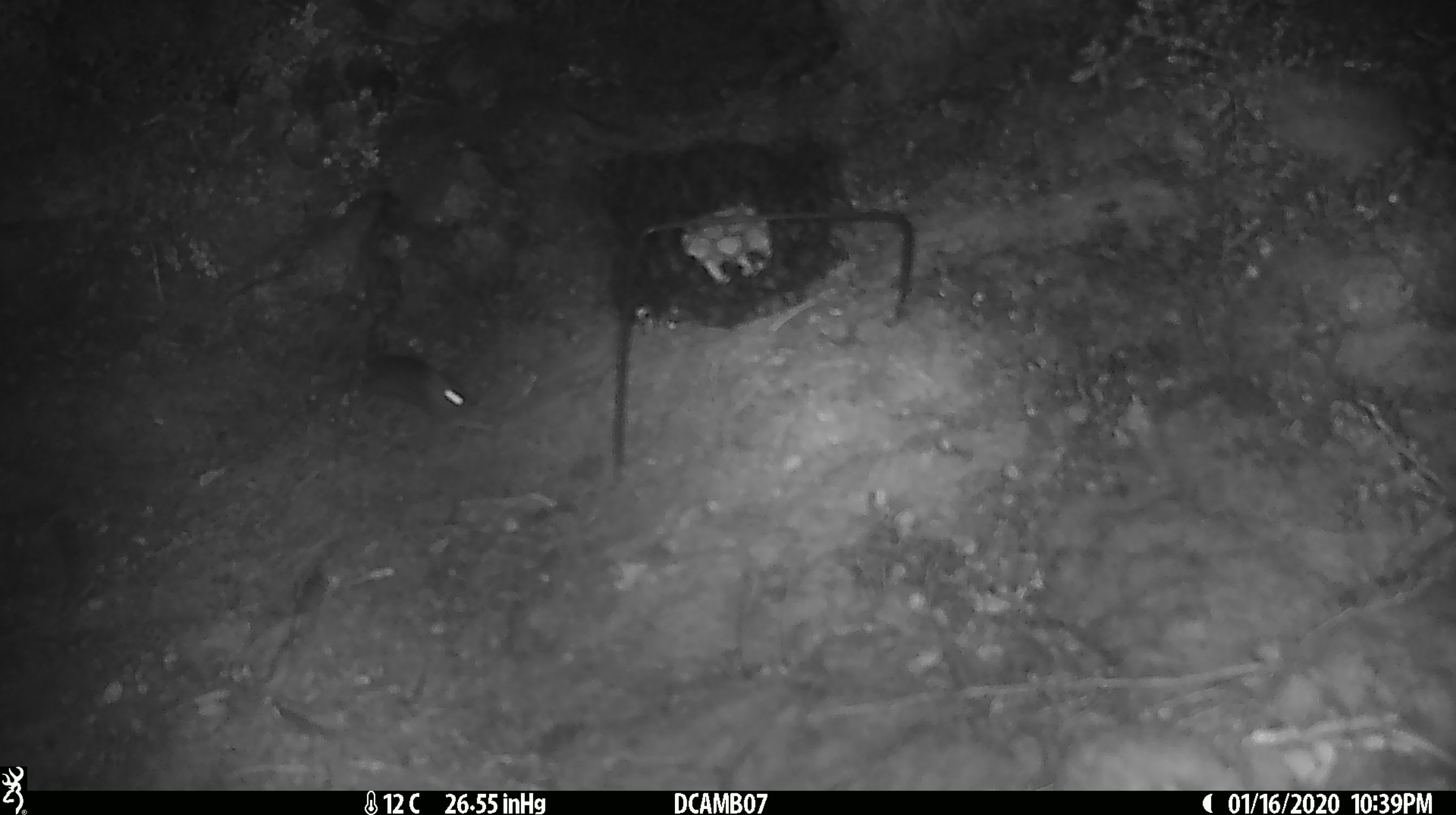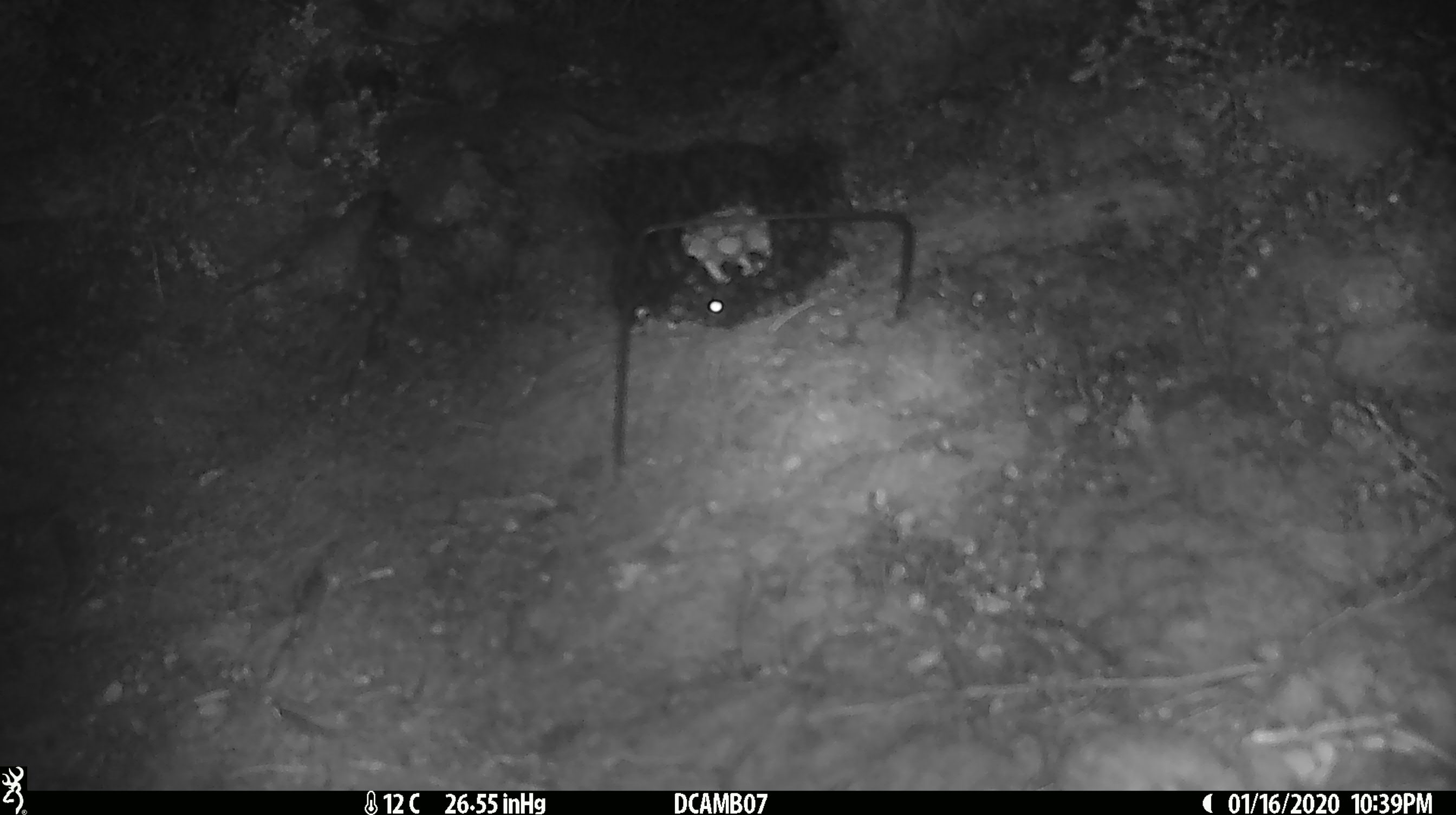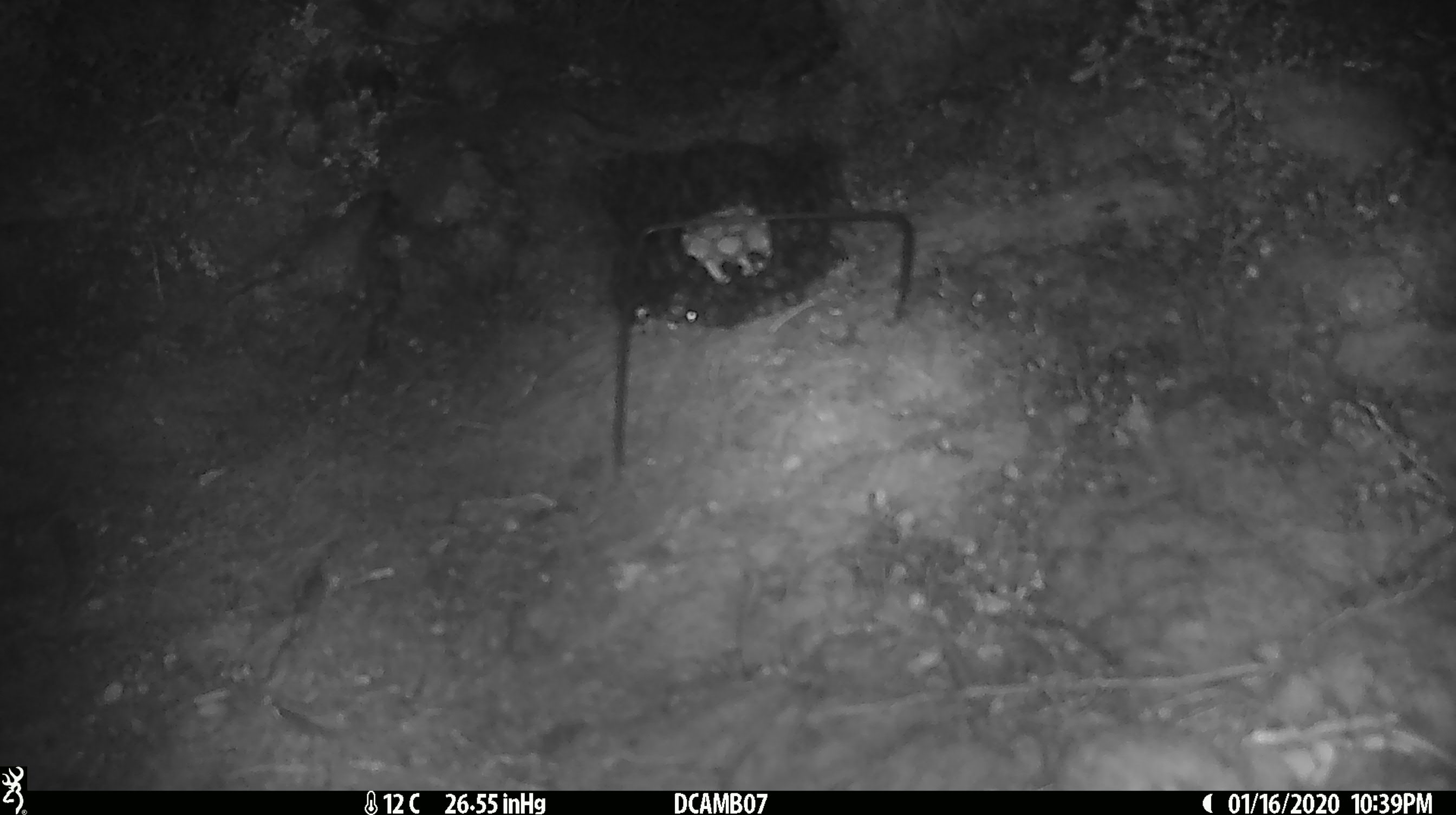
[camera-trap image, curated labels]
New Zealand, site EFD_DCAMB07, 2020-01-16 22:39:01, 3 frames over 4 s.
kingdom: Animalia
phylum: Chordata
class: Mammalia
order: Rodentia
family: Muridae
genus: Mus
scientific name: Mus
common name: mouse